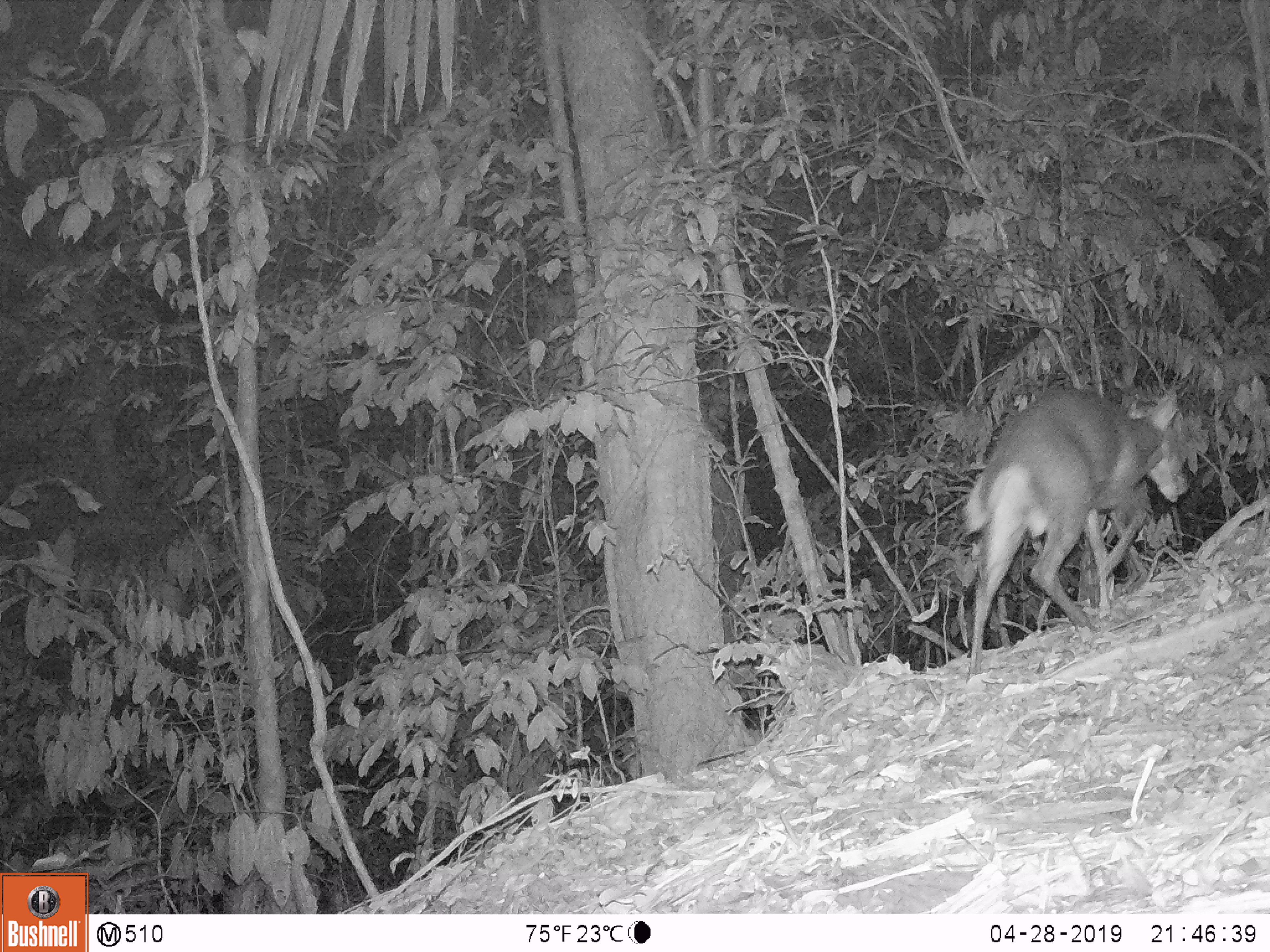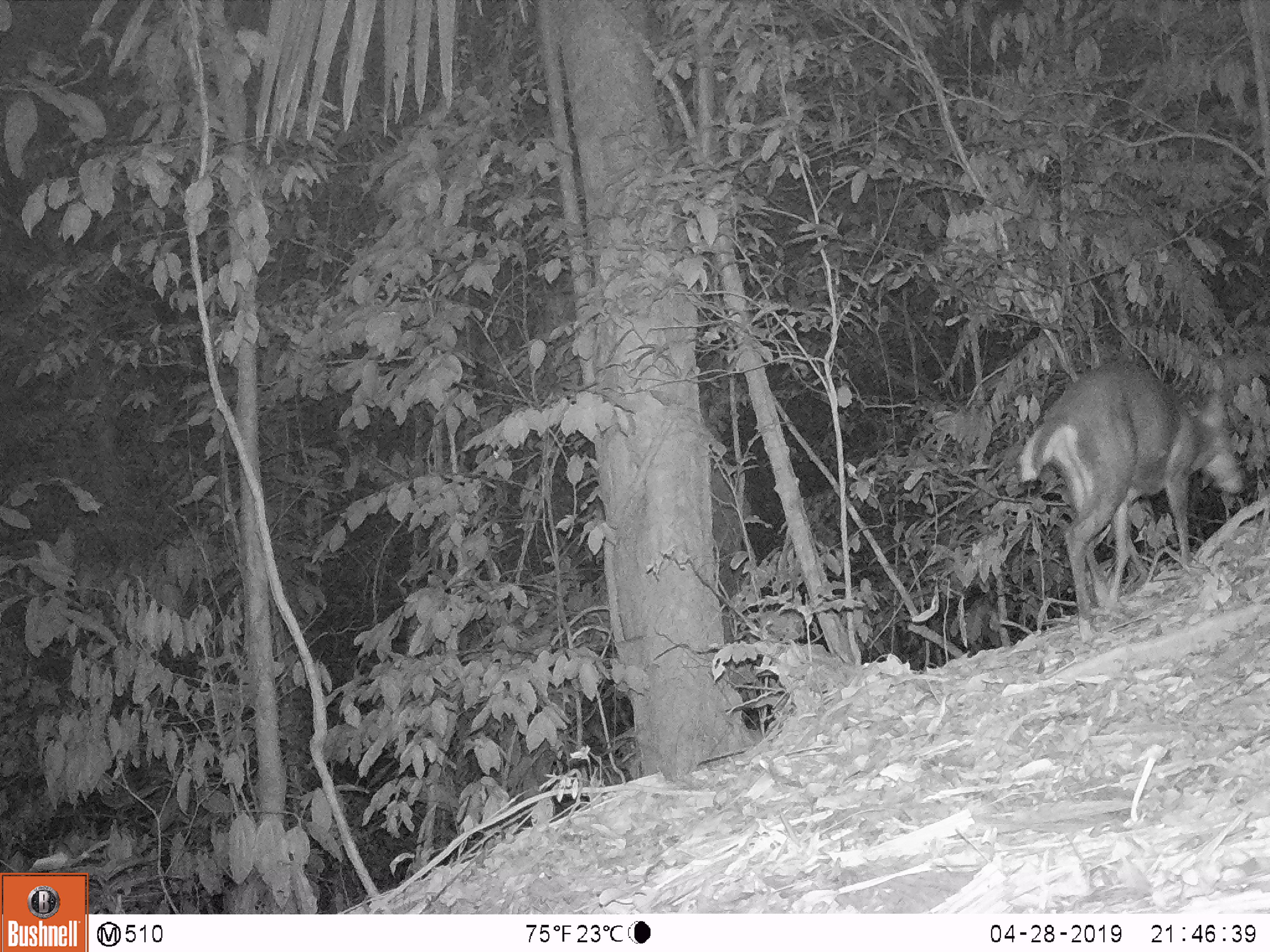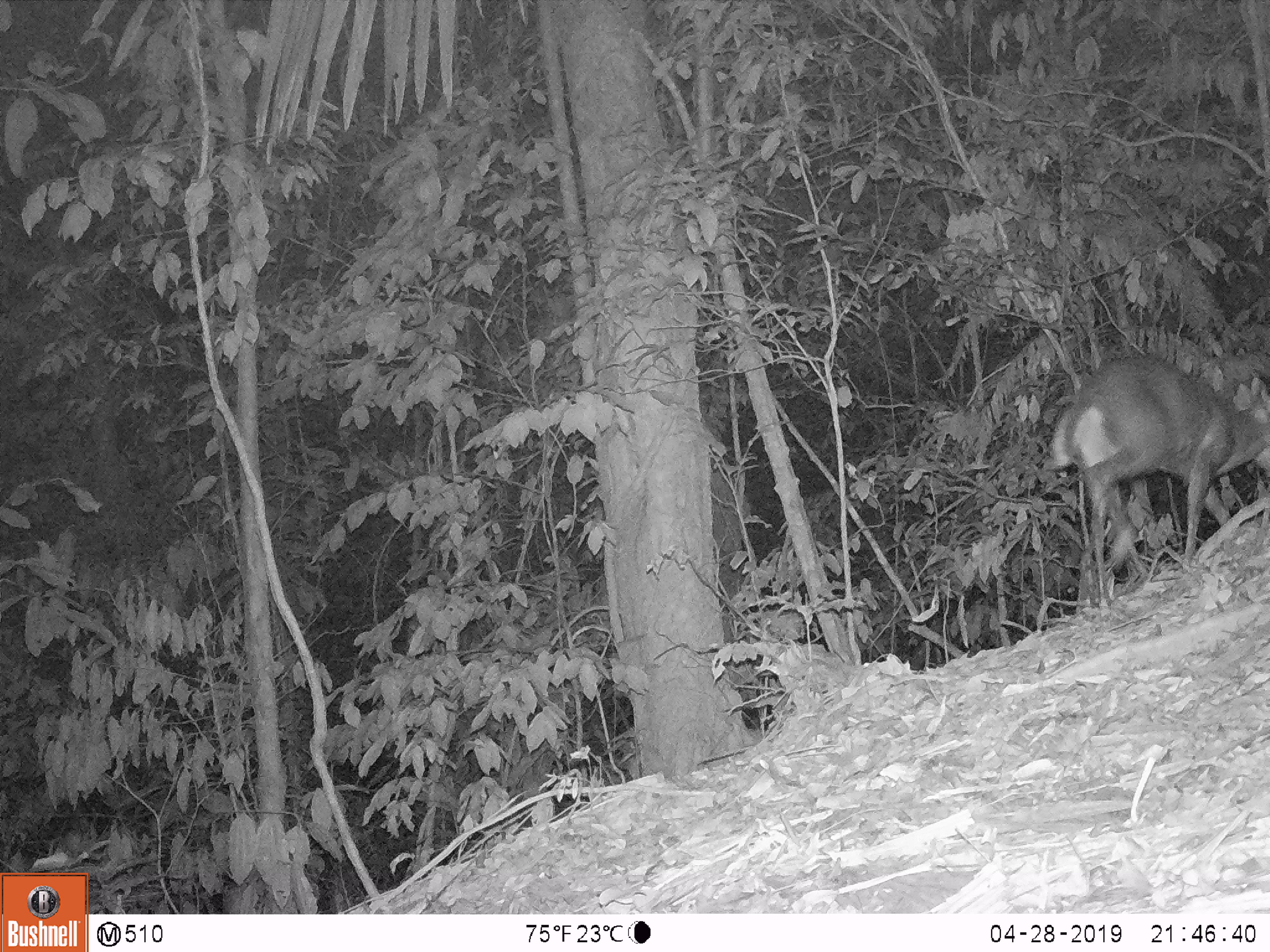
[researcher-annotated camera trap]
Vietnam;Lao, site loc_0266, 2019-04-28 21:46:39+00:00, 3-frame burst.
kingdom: Animalia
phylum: Chordata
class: Mammalia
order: Artiodactyla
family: Cervidae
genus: Muntiacus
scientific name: Muntiacus rooseveltorum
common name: roosevelt's muntjac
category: roosevelts muntjac group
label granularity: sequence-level